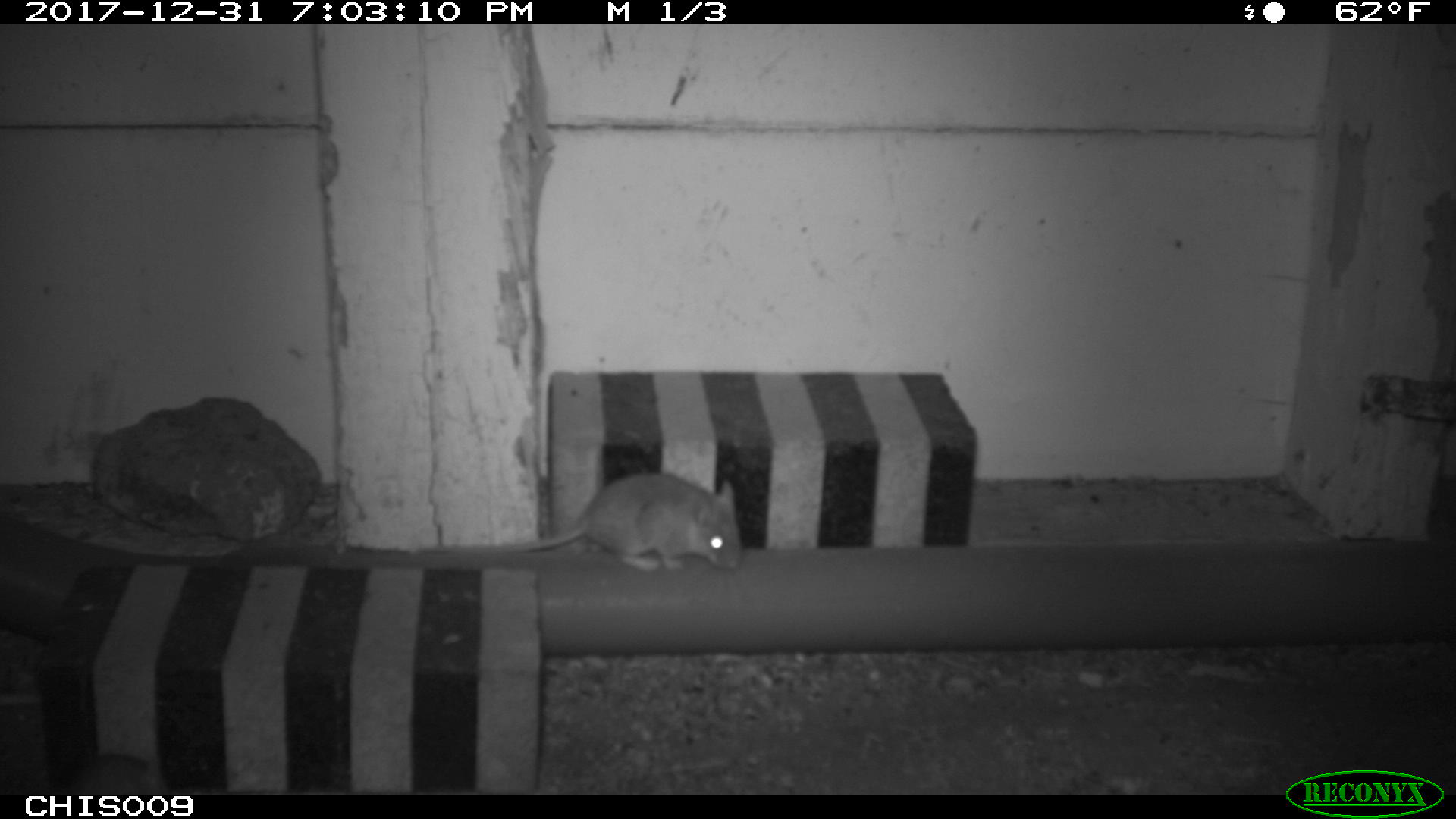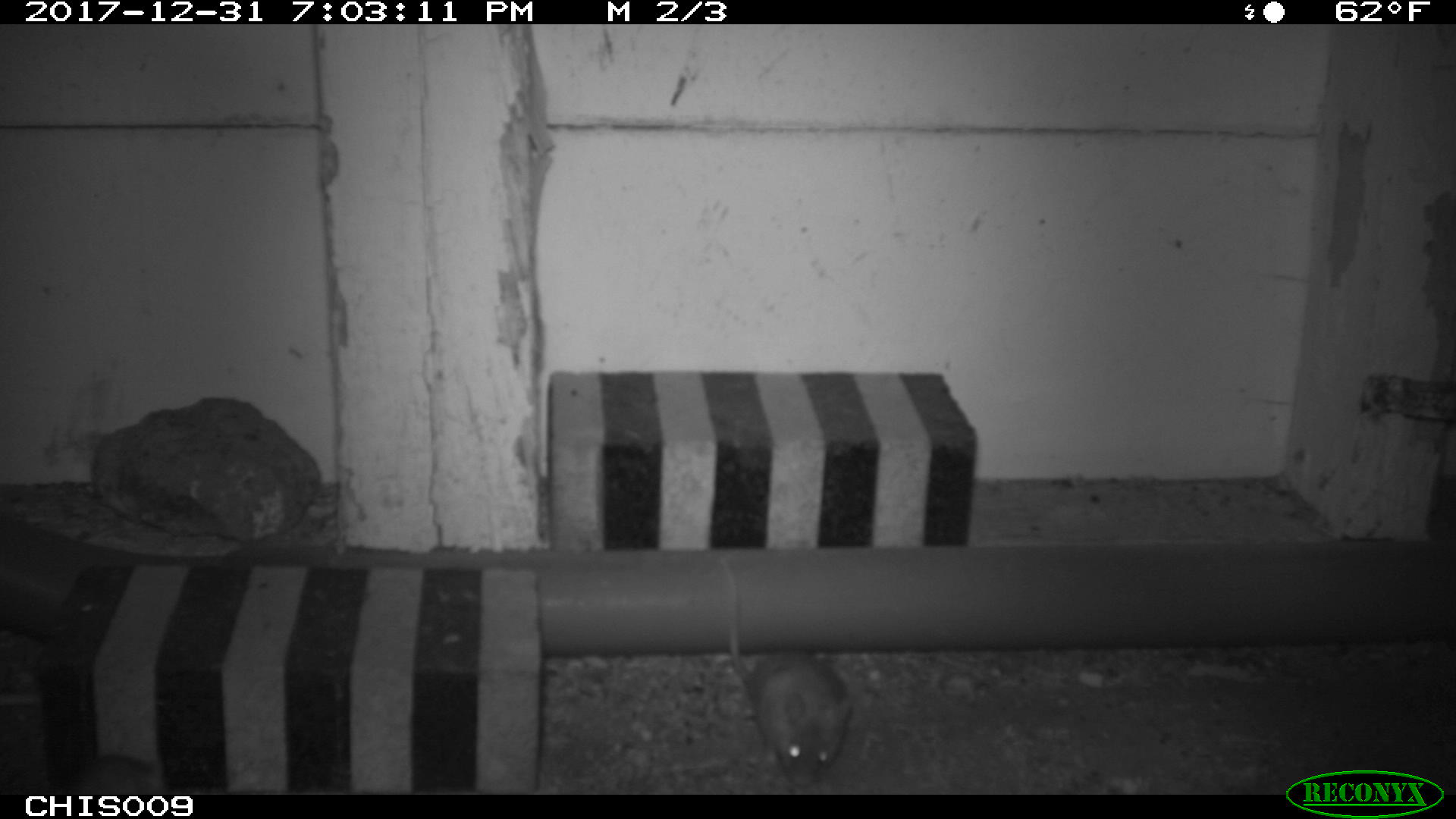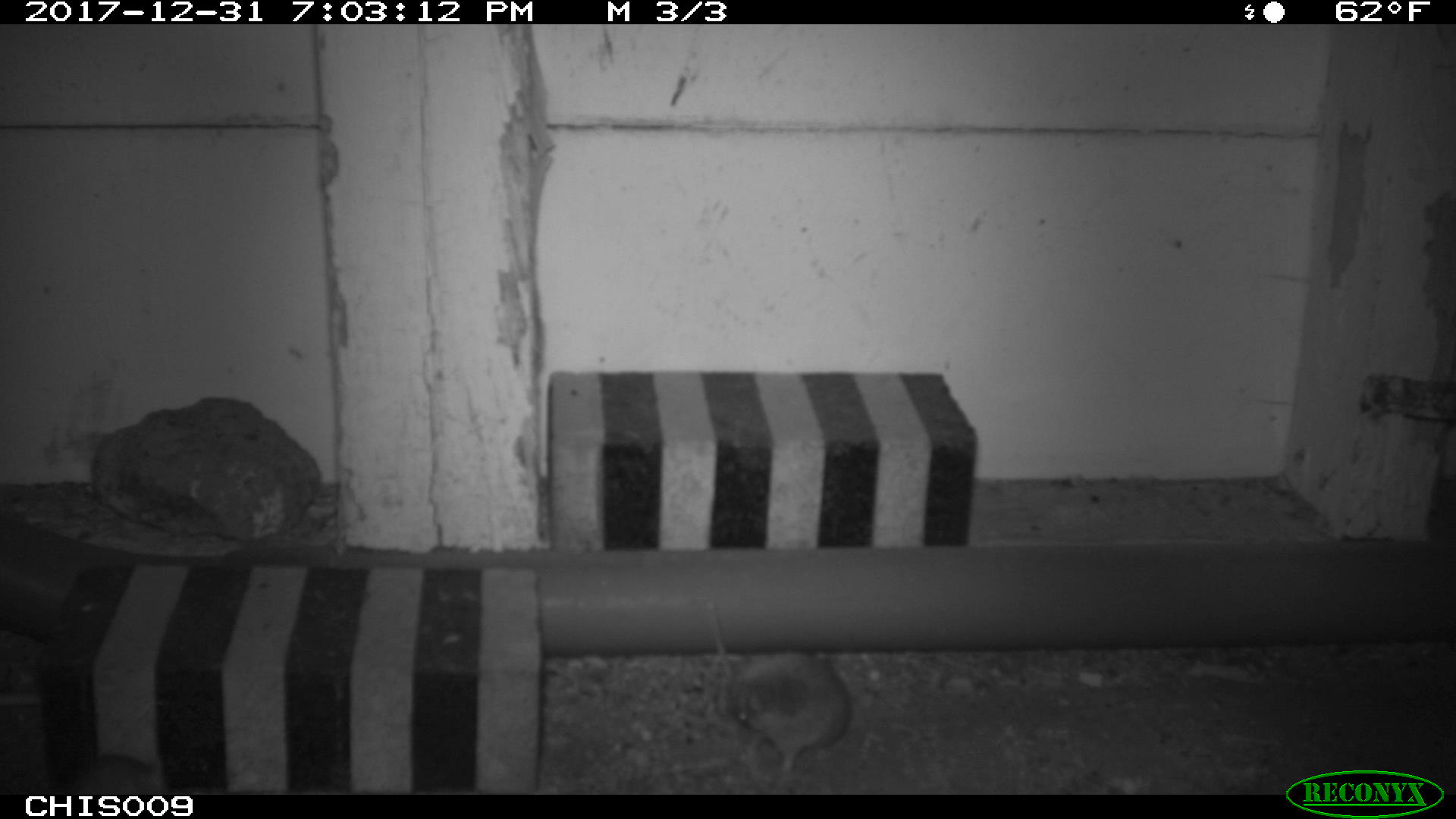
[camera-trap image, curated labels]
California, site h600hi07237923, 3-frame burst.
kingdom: Animalia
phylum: Chordata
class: Mammalia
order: Rodentia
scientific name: Rodentia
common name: rodent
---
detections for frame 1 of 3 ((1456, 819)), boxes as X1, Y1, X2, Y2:
rodent: 422, 474, 741, 571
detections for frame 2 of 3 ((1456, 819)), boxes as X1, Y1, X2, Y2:
rodent: 717, 551, 853, 786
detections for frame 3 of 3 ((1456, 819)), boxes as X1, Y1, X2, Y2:
rodent: 705, 600, 853, 770